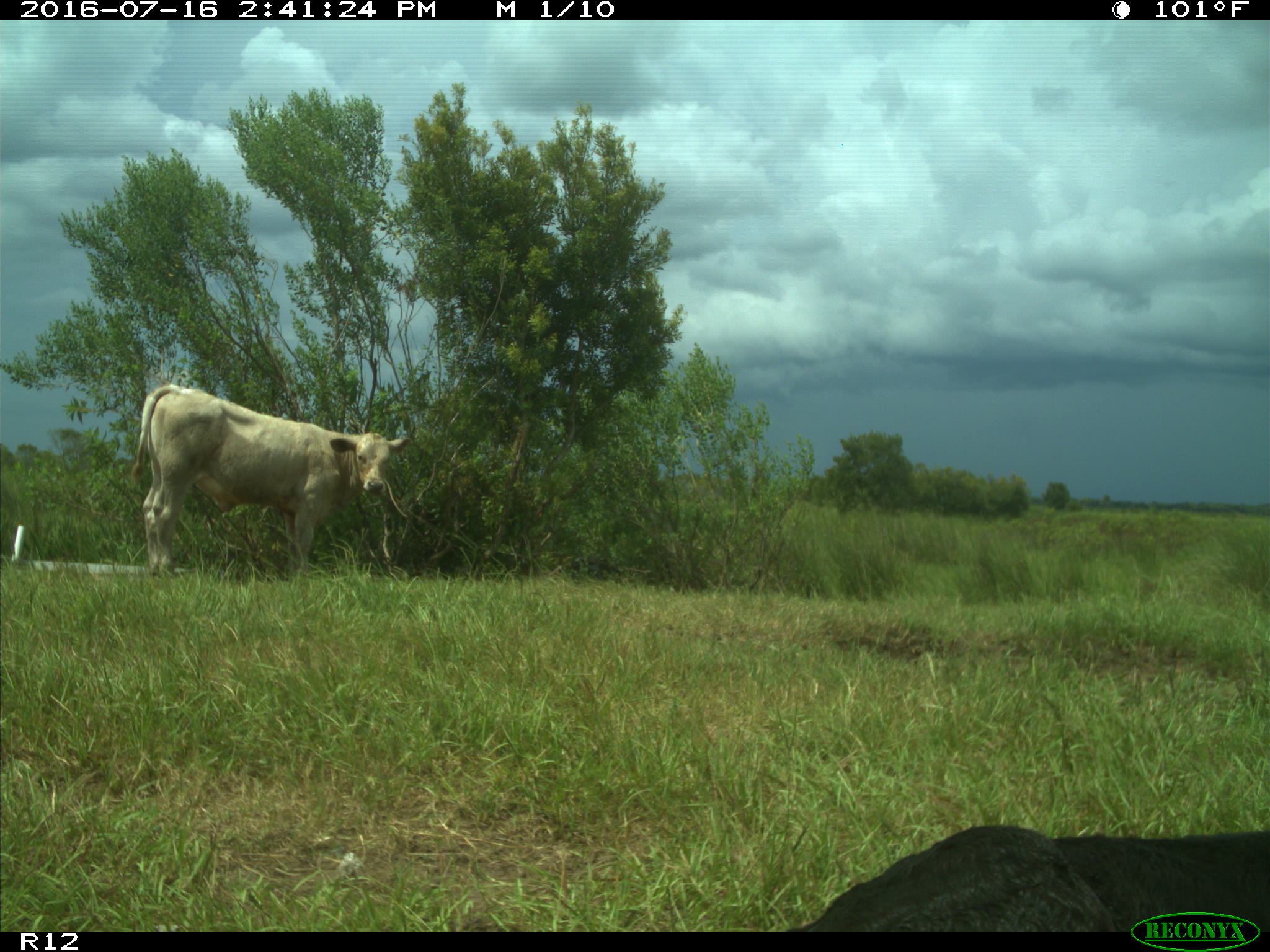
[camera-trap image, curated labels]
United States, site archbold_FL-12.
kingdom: Animalia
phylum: Chordata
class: Mammalia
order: Artiodactyla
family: Bovidae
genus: Bos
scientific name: Bos taurus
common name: domestic cow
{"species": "Bos taurus (domestic cow)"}